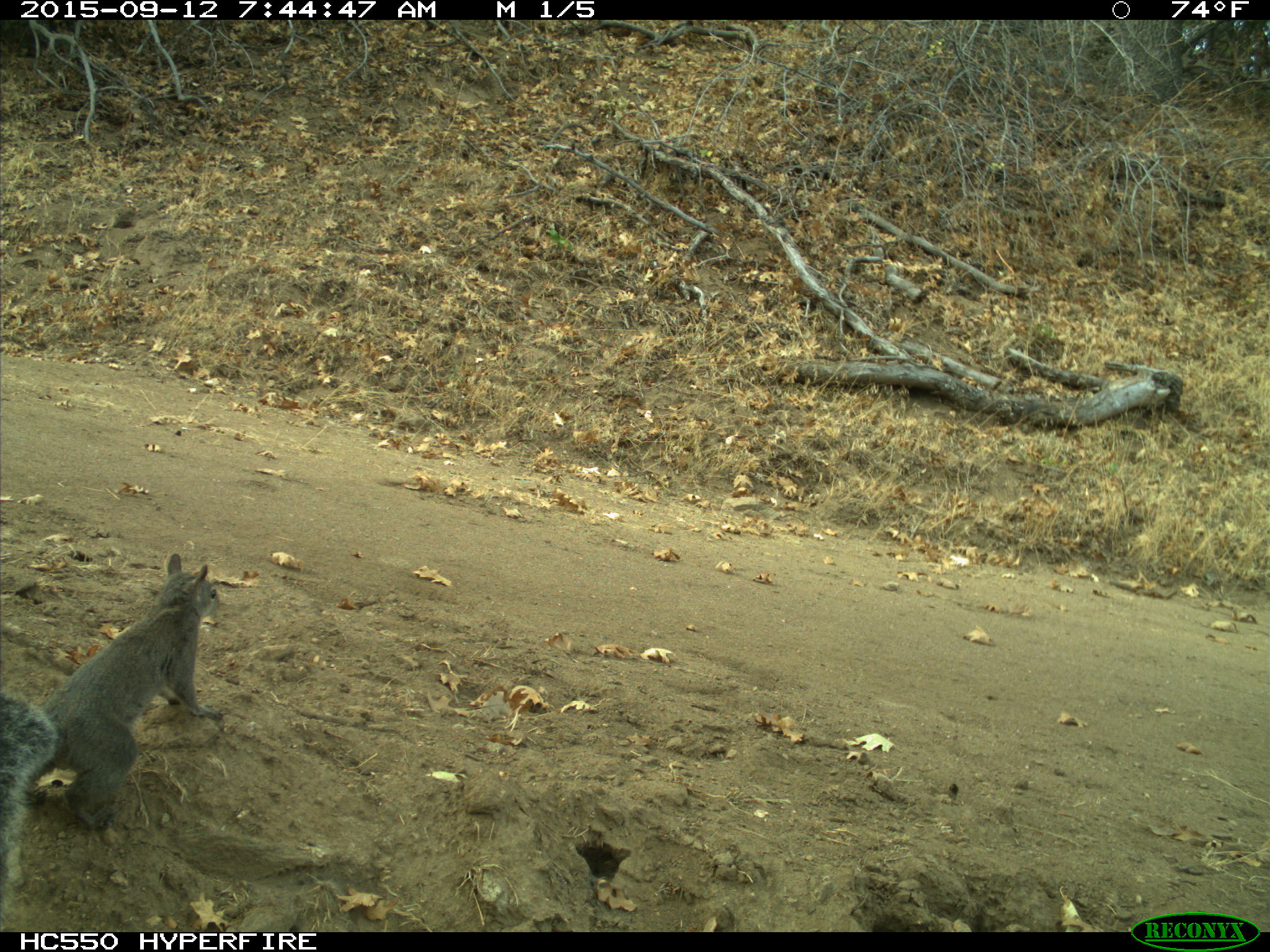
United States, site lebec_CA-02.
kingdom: Animalia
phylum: Chordata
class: Mammalia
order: Rodentia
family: Sciuridae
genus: Sciurus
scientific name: Sciurus carolinensis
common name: eastern gray squirrel